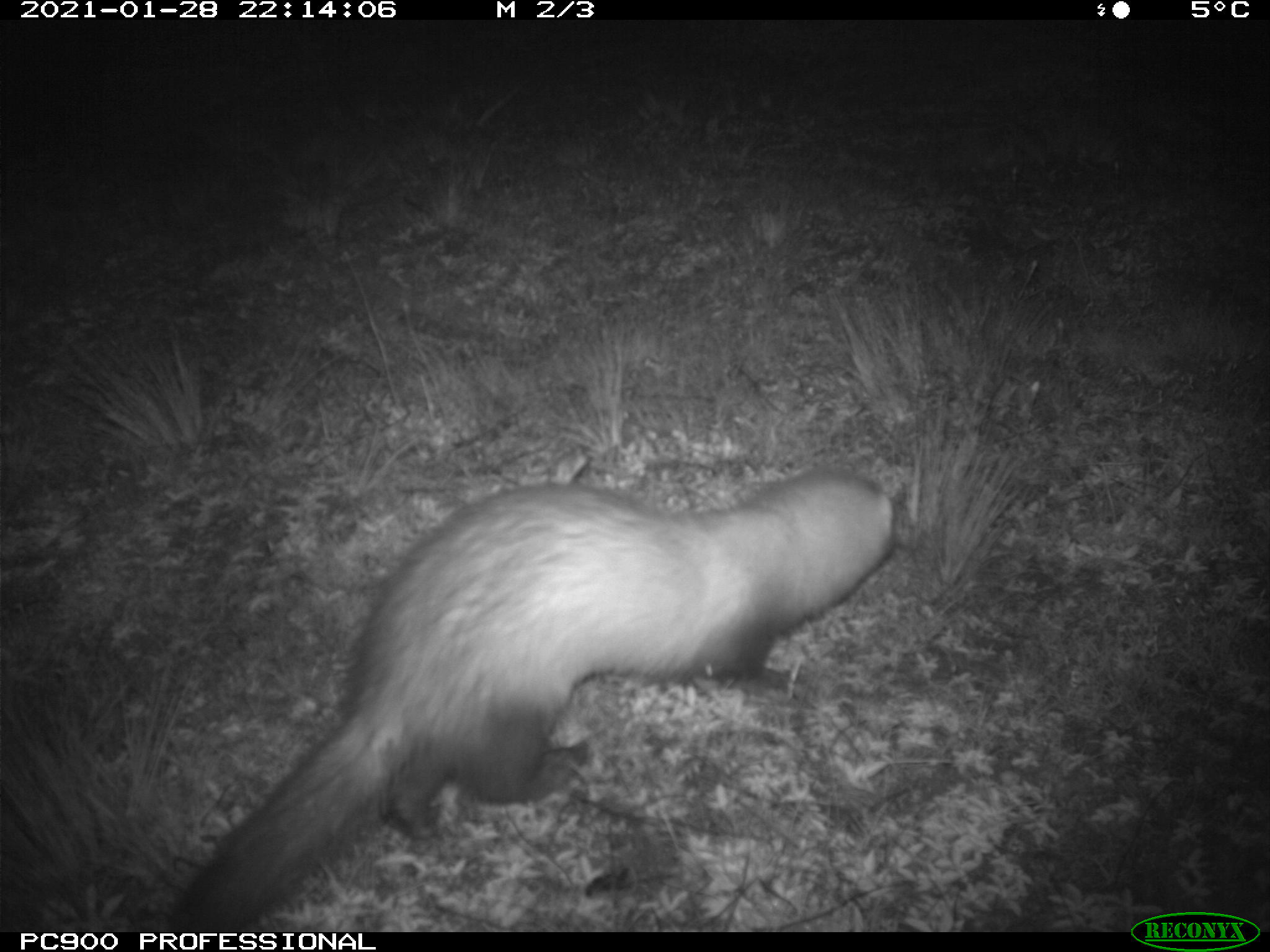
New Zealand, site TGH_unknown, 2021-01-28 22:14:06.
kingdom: Animalia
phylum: Chordata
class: Mammalia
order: Carnivora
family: Mustelidae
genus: Mustela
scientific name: Mustela furo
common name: ferret